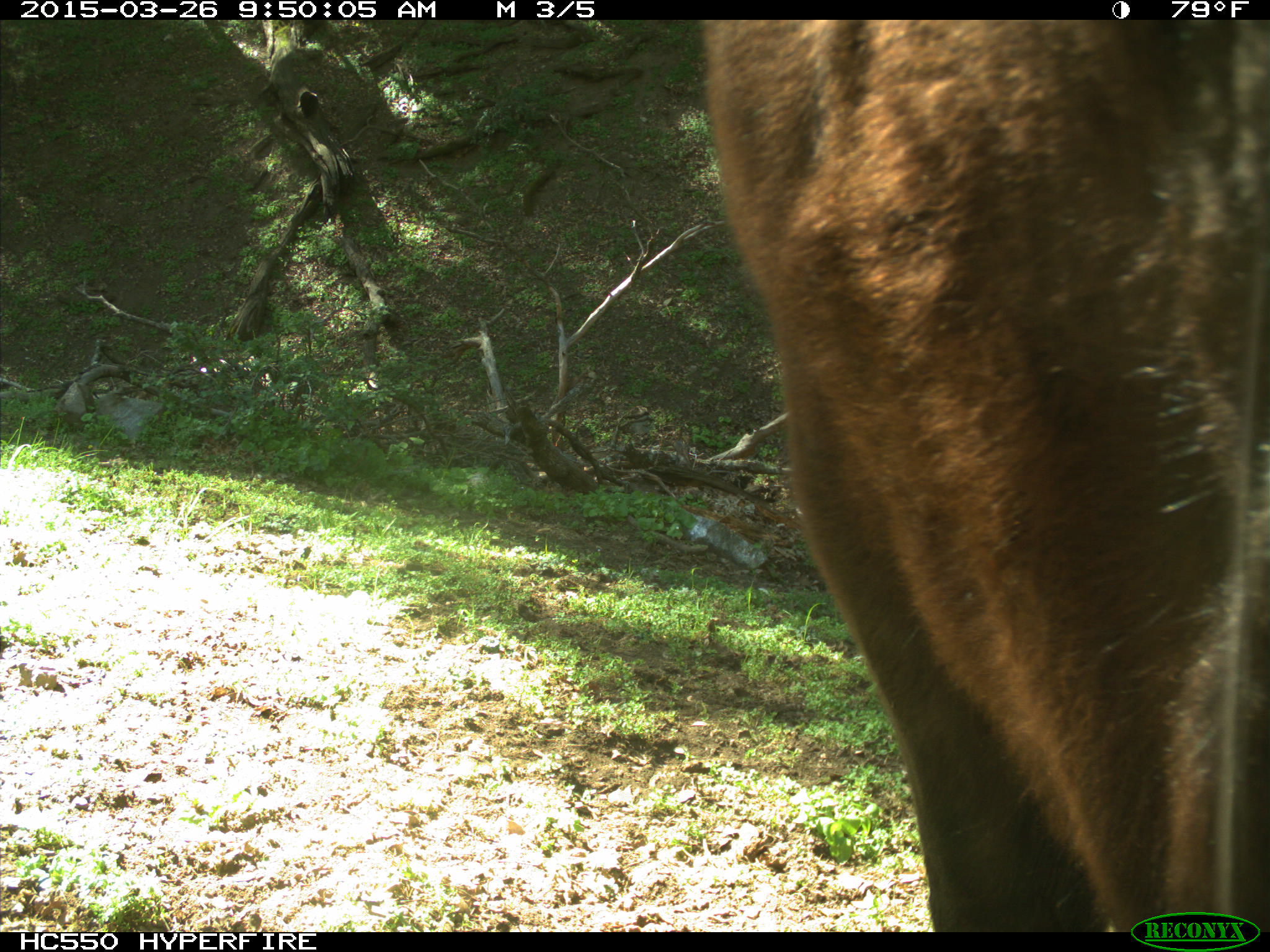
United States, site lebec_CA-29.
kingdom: Animalia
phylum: Chordata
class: Mammalia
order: Artiodactyla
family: Bovidae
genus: Bos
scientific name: Bos taurus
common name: domestic cow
Bos taurus (domestic cow).